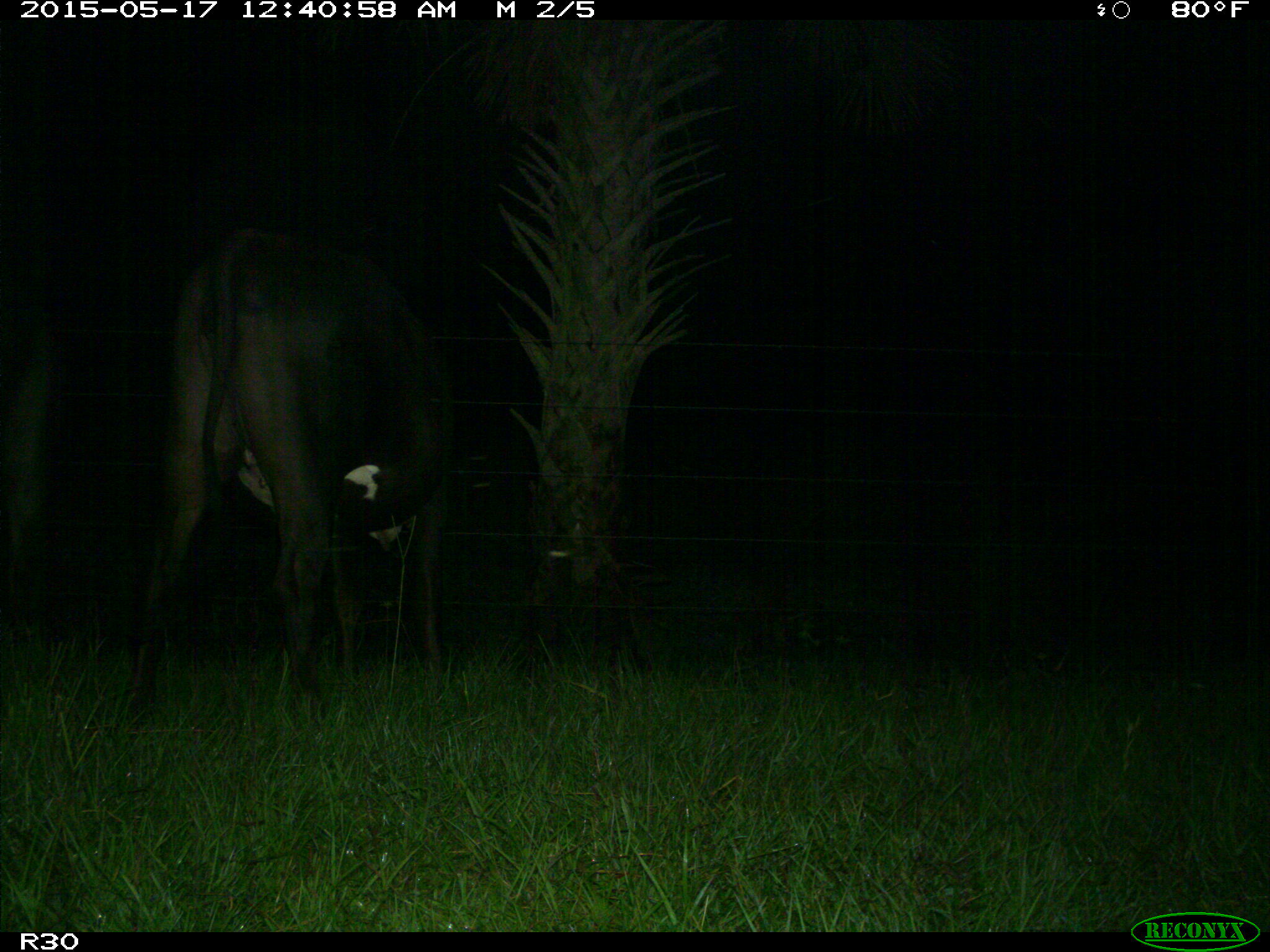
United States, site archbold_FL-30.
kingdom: Animalia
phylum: Chordata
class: Mammalia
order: Artiodactyla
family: Bovidae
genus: Bos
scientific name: Bos taurus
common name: domestic cow